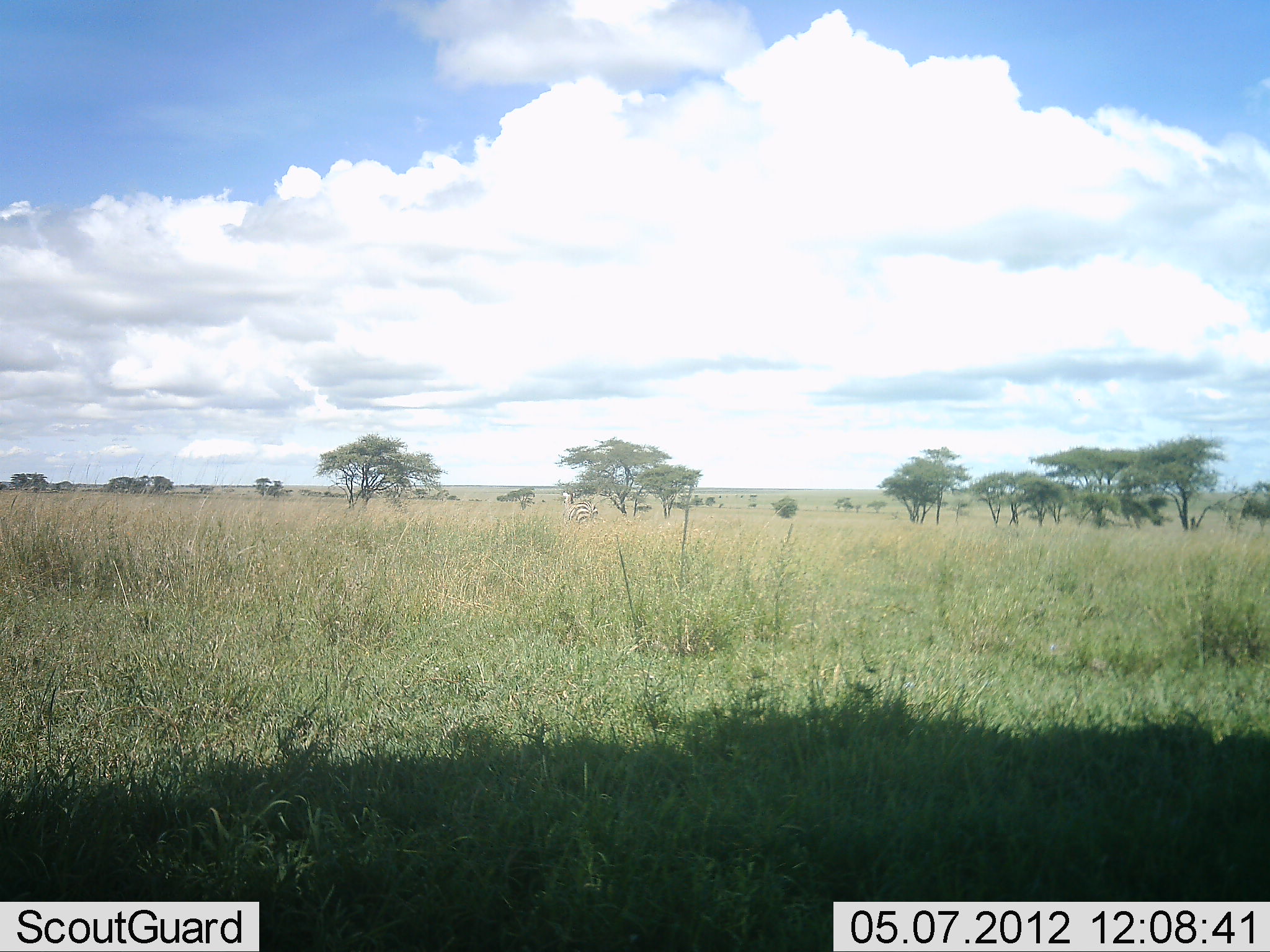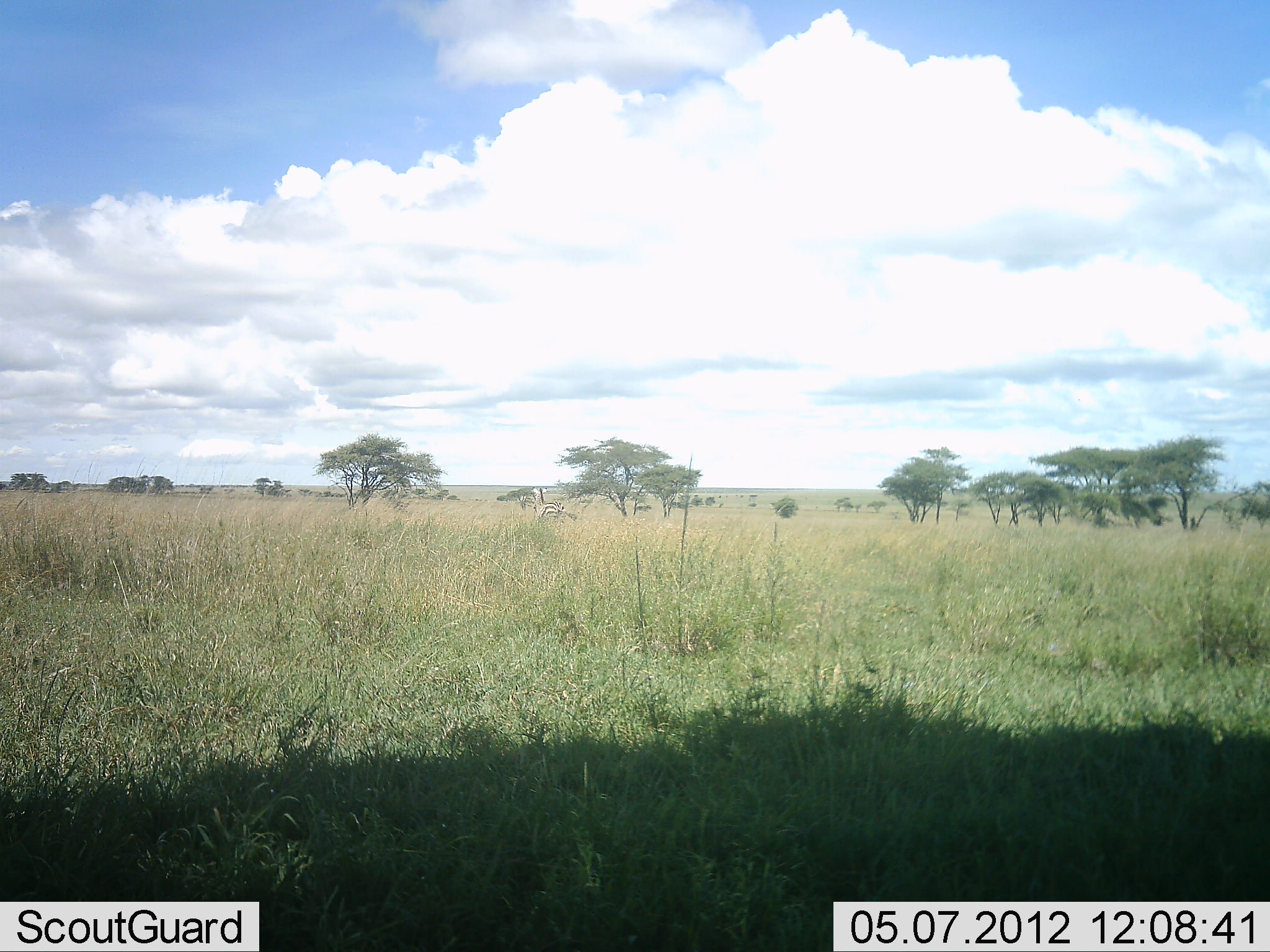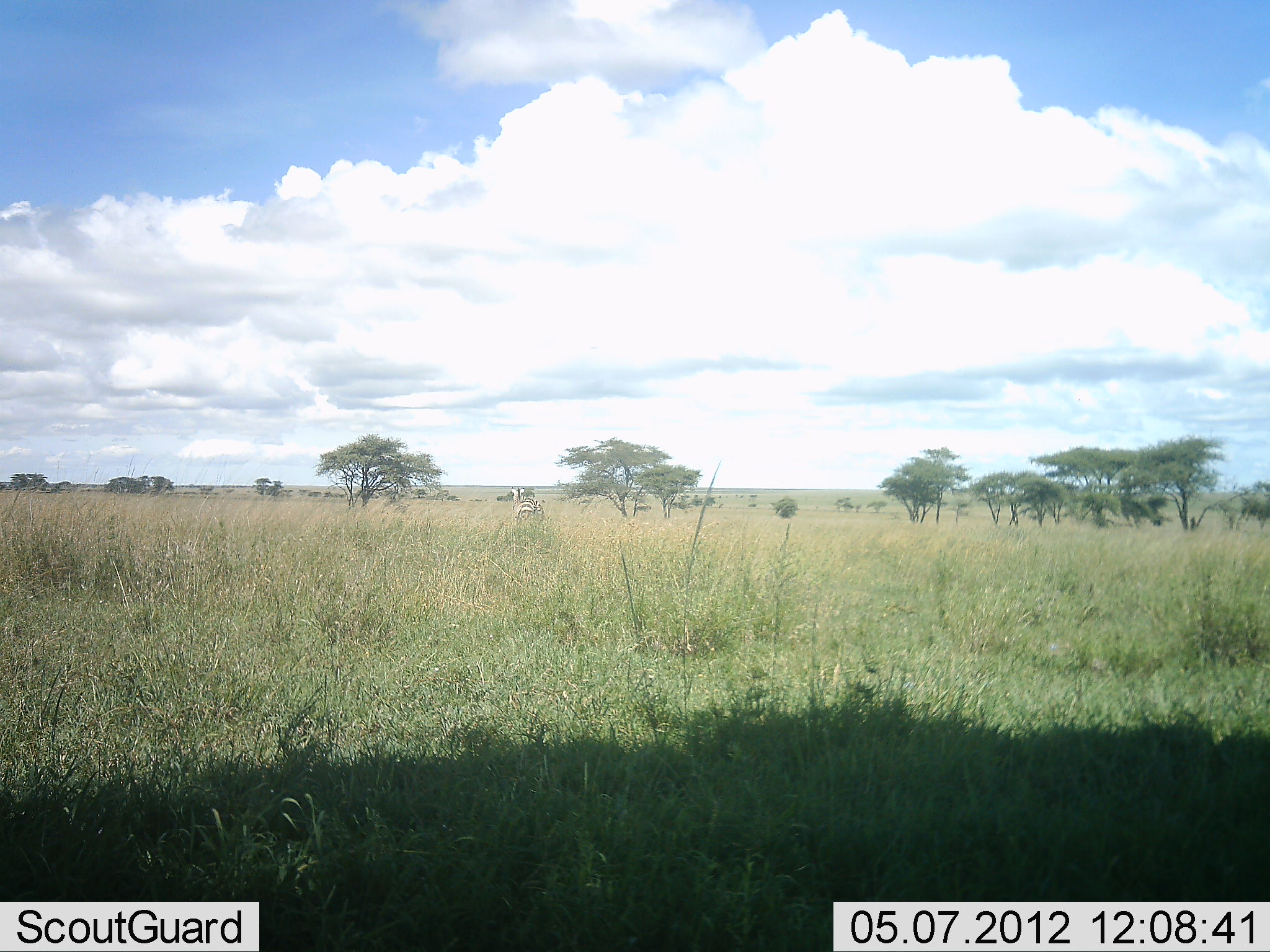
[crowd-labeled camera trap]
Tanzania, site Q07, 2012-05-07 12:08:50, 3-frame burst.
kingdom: Animalia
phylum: Chordata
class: Mammalia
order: Perissodactyla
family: Equidae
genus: Equus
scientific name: Equus quagga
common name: plains zebra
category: zebra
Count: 1.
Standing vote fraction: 0%.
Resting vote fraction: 0%.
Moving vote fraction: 100%.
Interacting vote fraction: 0%.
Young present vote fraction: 0%.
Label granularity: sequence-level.